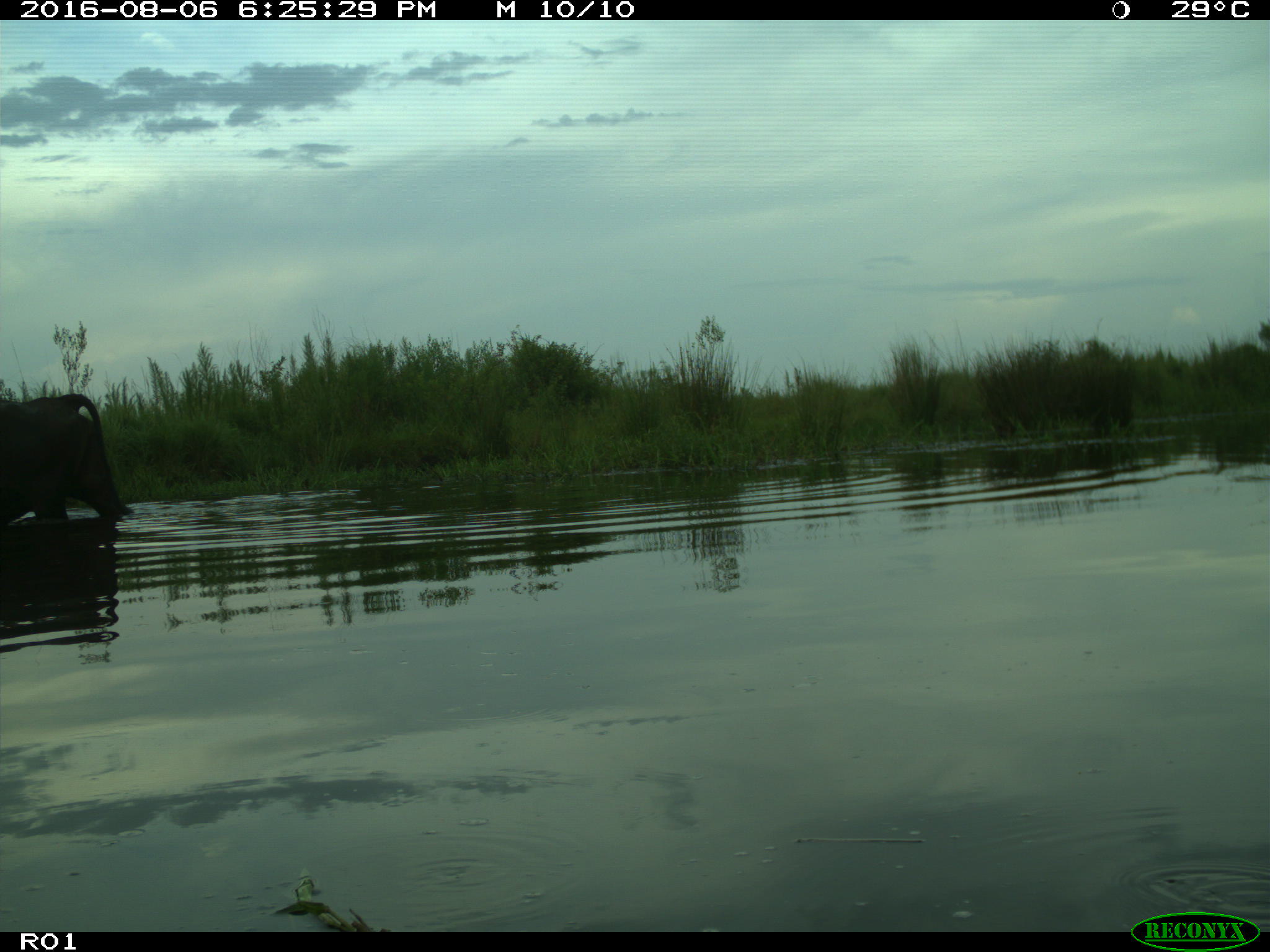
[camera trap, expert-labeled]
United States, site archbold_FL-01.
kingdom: Animalia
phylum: Chordata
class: Mammalia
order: Artiodactyla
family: Bovidae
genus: Bos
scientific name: Bos taurus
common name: domestic cow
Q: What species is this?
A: Bos taurus (domestic cow).